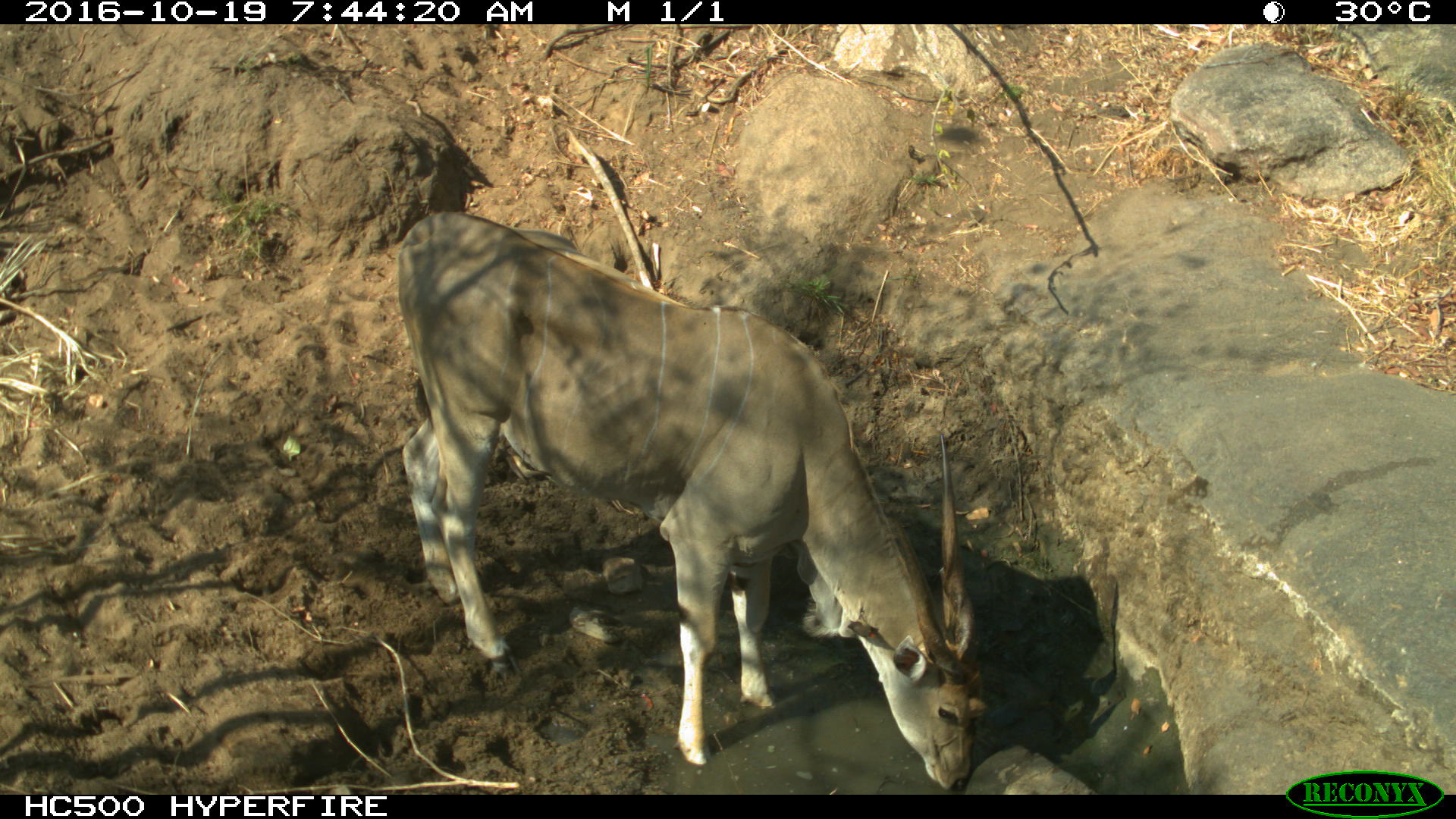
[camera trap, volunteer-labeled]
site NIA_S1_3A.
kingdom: Animalia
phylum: Chordata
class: Mammalia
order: Artiodactyla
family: Bovidae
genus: Tragelaphus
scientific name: Tragelaphus oryx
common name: eland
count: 1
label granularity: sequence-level